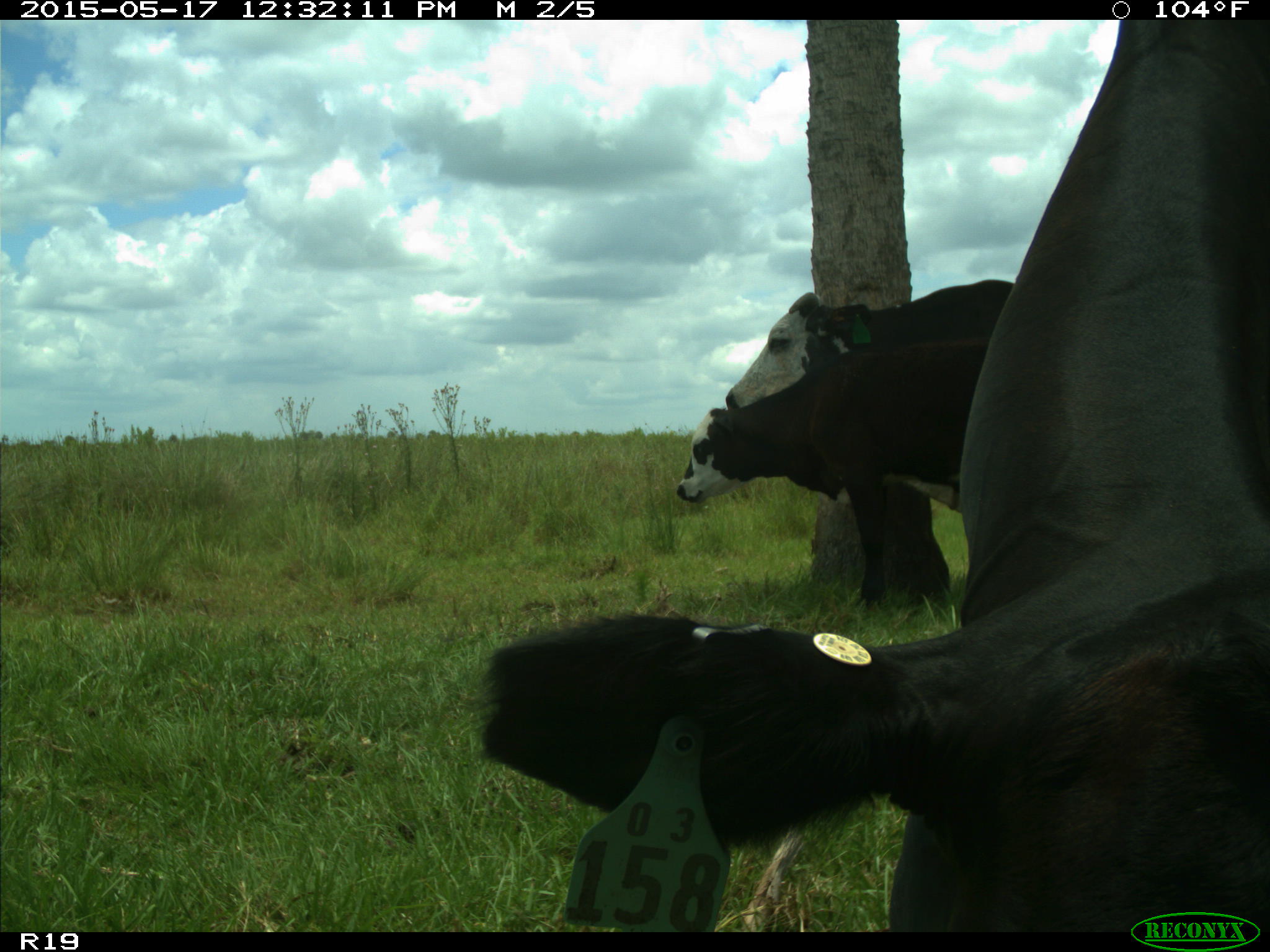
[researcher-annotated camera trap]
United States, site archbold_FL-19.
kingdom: Animalia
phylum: Chordata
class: Mammalia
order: Artiodactyla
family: Bovidae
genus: Bos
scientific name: Bos taurus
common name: domestic cow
Bos taurus (domestic cow).